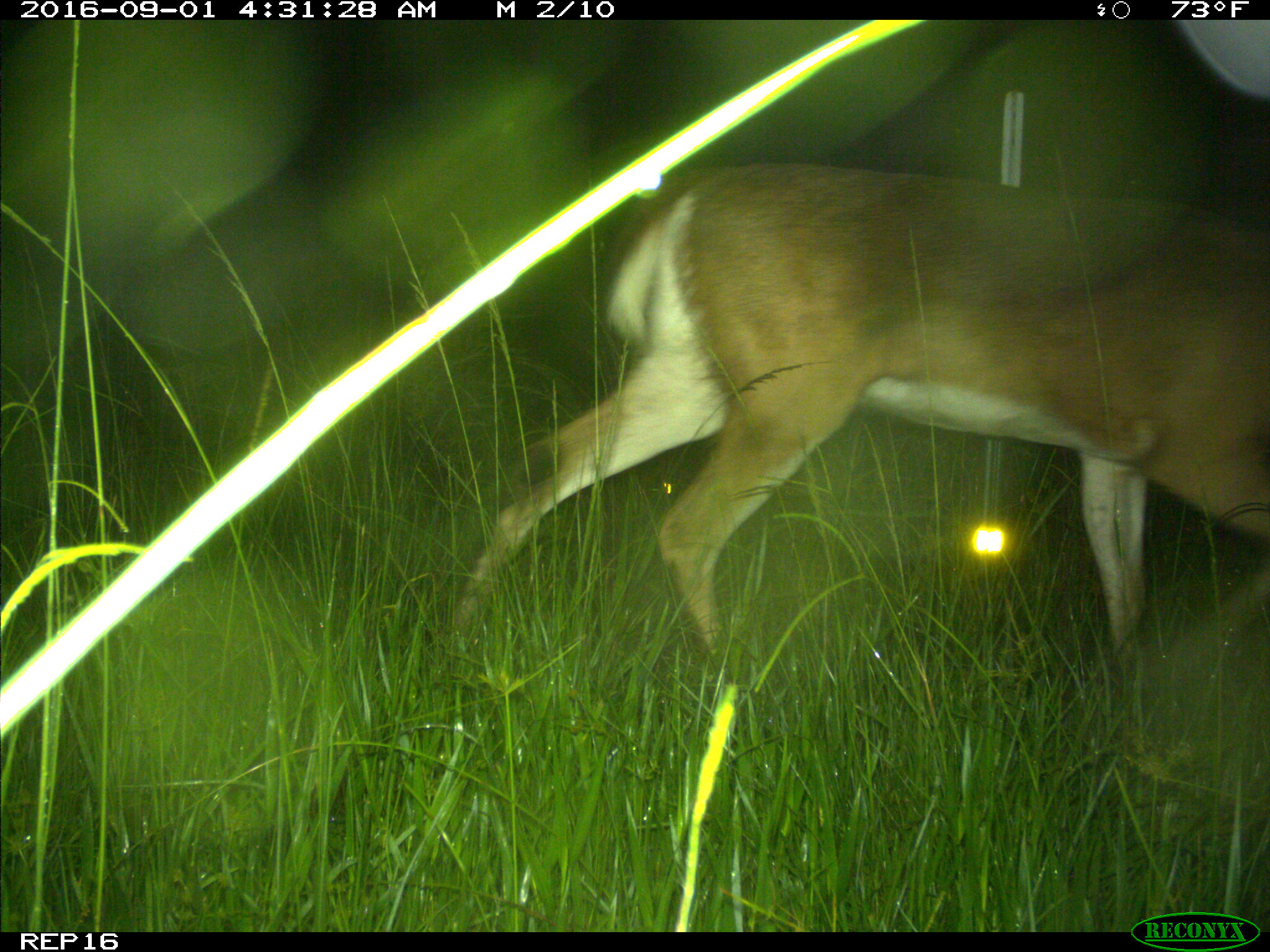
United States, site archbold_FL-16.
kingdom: Animalia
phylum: Chordata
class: Mammalia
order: Artiodactyla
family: Cervidae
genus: Odocoileus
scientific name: Odocoileus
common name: deer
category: unidentified deer